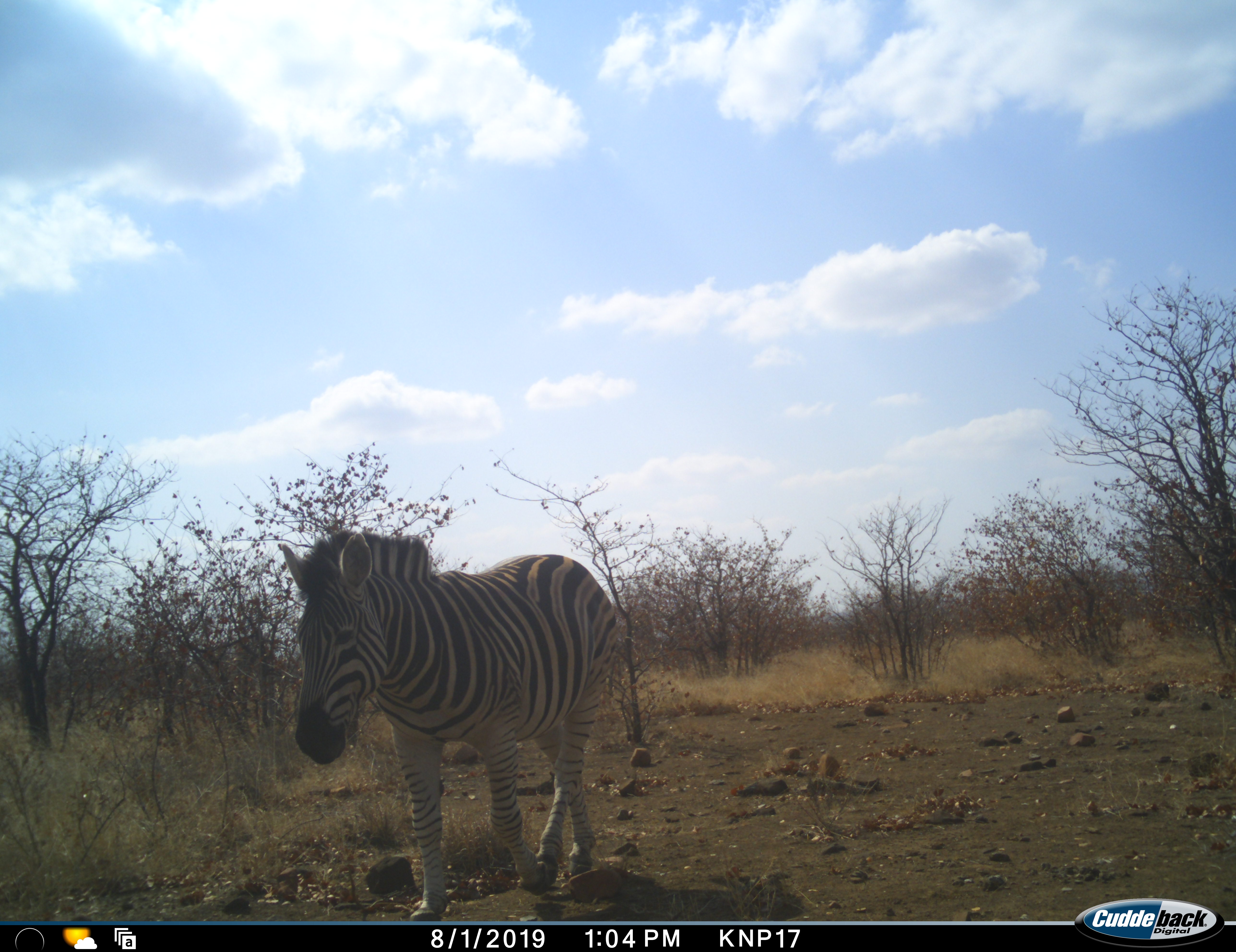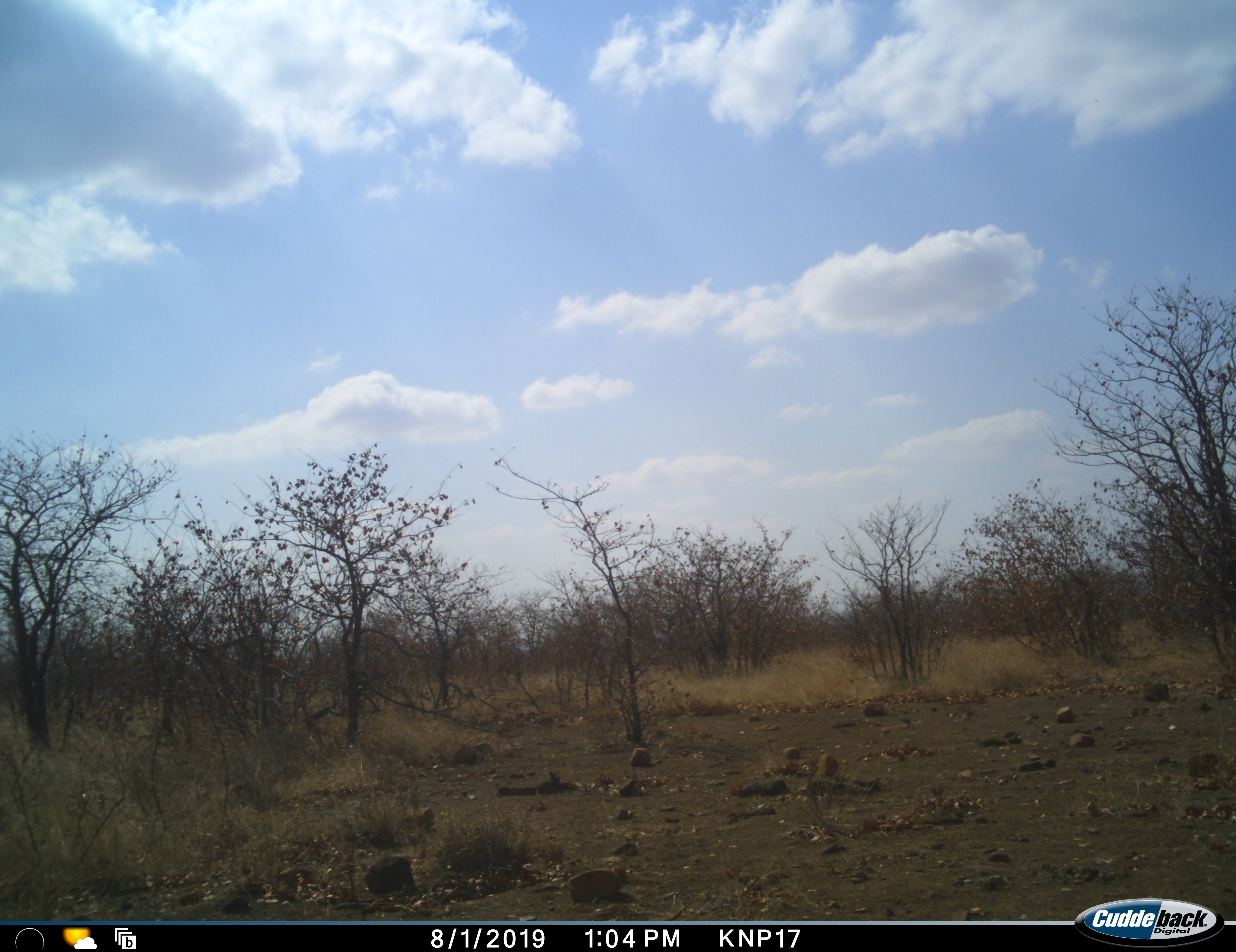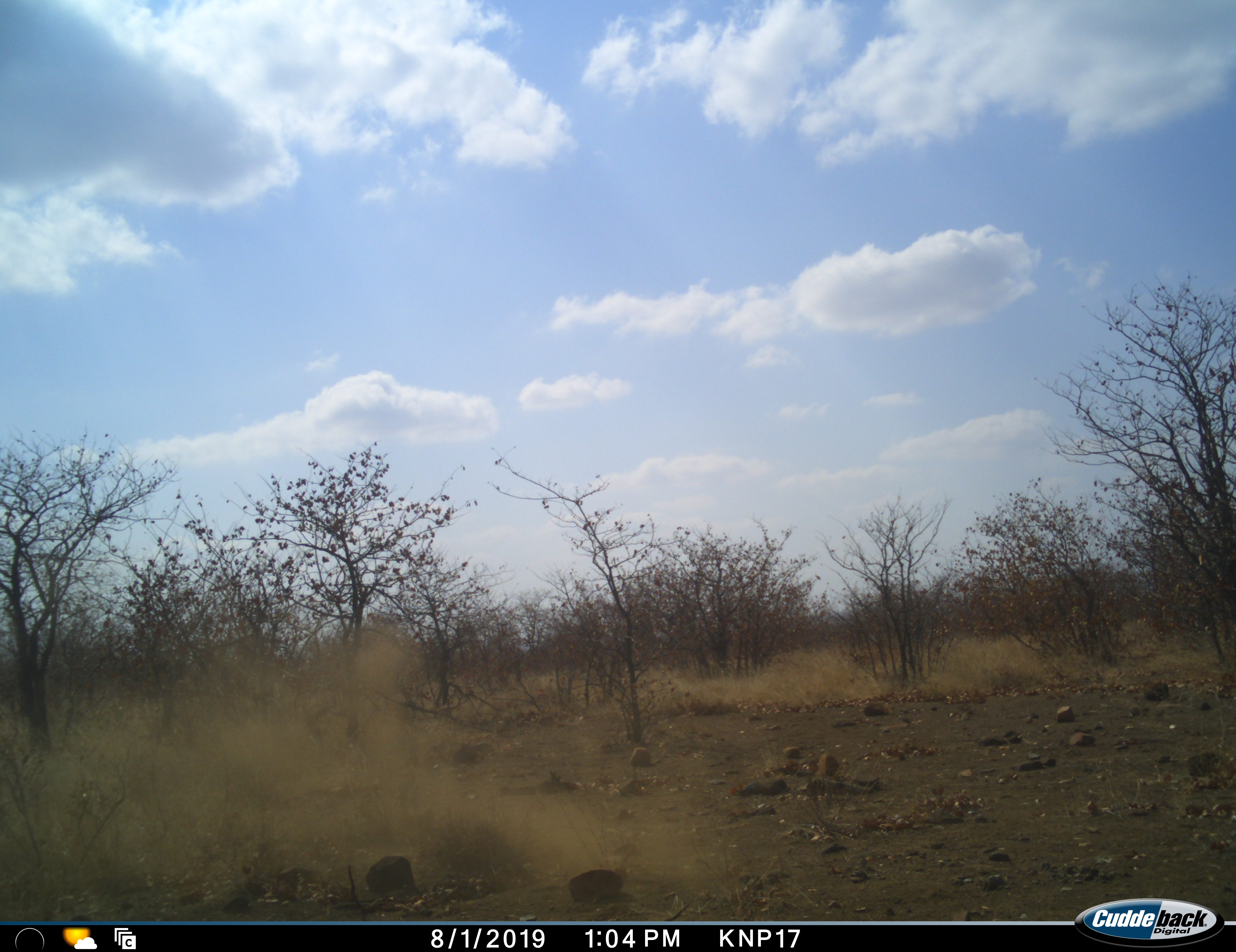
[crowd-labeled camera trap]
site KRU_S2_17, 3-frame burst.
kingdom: Animalia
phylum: Chordata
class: Mammalia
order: Perissodactyla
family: Equidae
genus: Equus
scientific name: Equus quagga burchellii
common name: burchell's zebra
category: zebraburchells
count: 1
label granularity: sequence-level